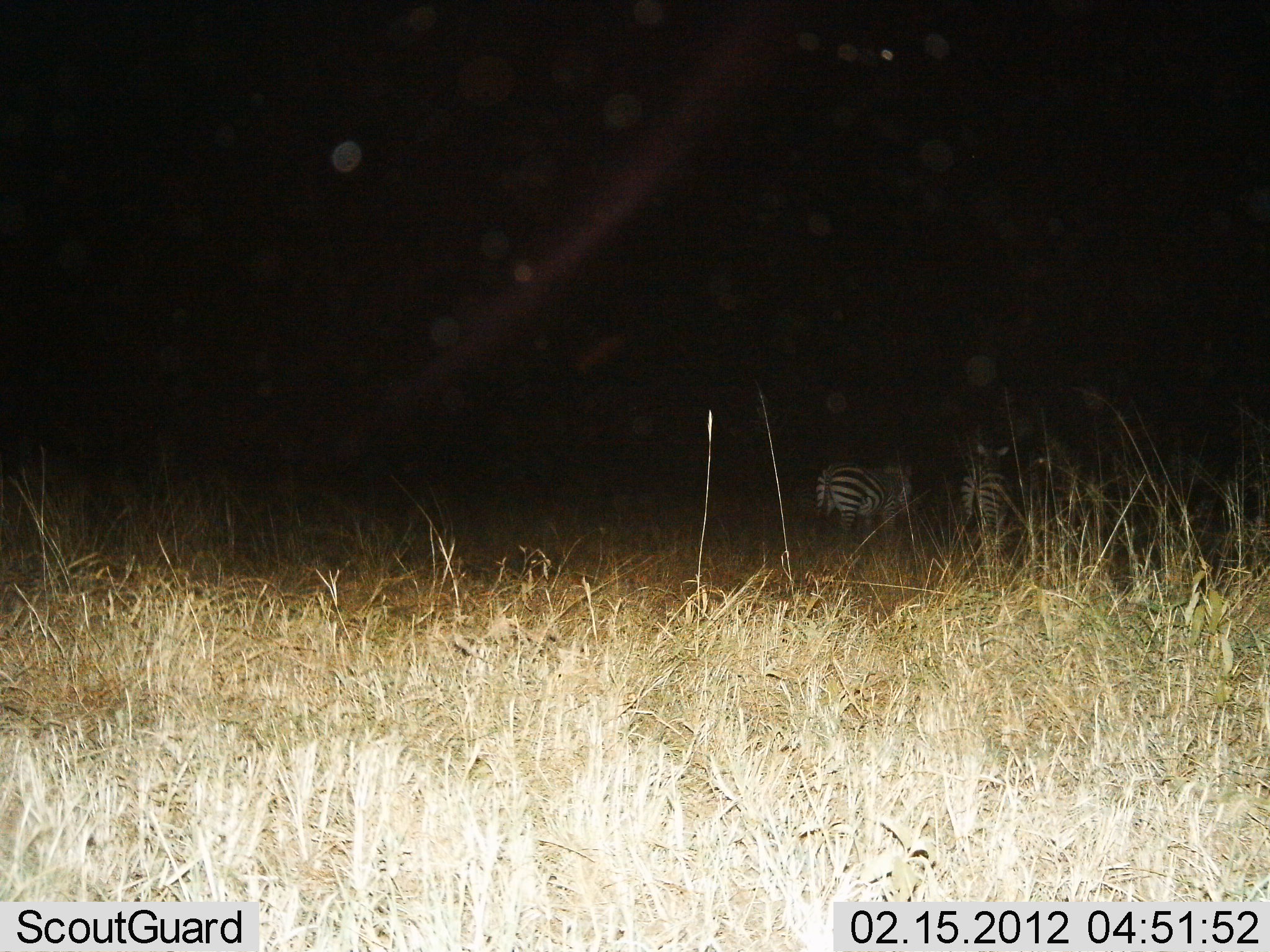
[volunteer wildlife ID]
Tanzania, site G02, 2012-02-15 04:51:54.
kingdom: Animalia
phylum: Chordata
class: Mammalia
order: Perissodactyla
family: Equidae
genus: Equus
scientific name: Equus quagga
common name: plains zebra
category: zebra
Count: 3.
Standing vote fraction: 85%.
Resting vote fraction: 0%.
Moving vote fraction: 12%.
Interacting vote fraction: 0%.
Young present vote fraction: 0%.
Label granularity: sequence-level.